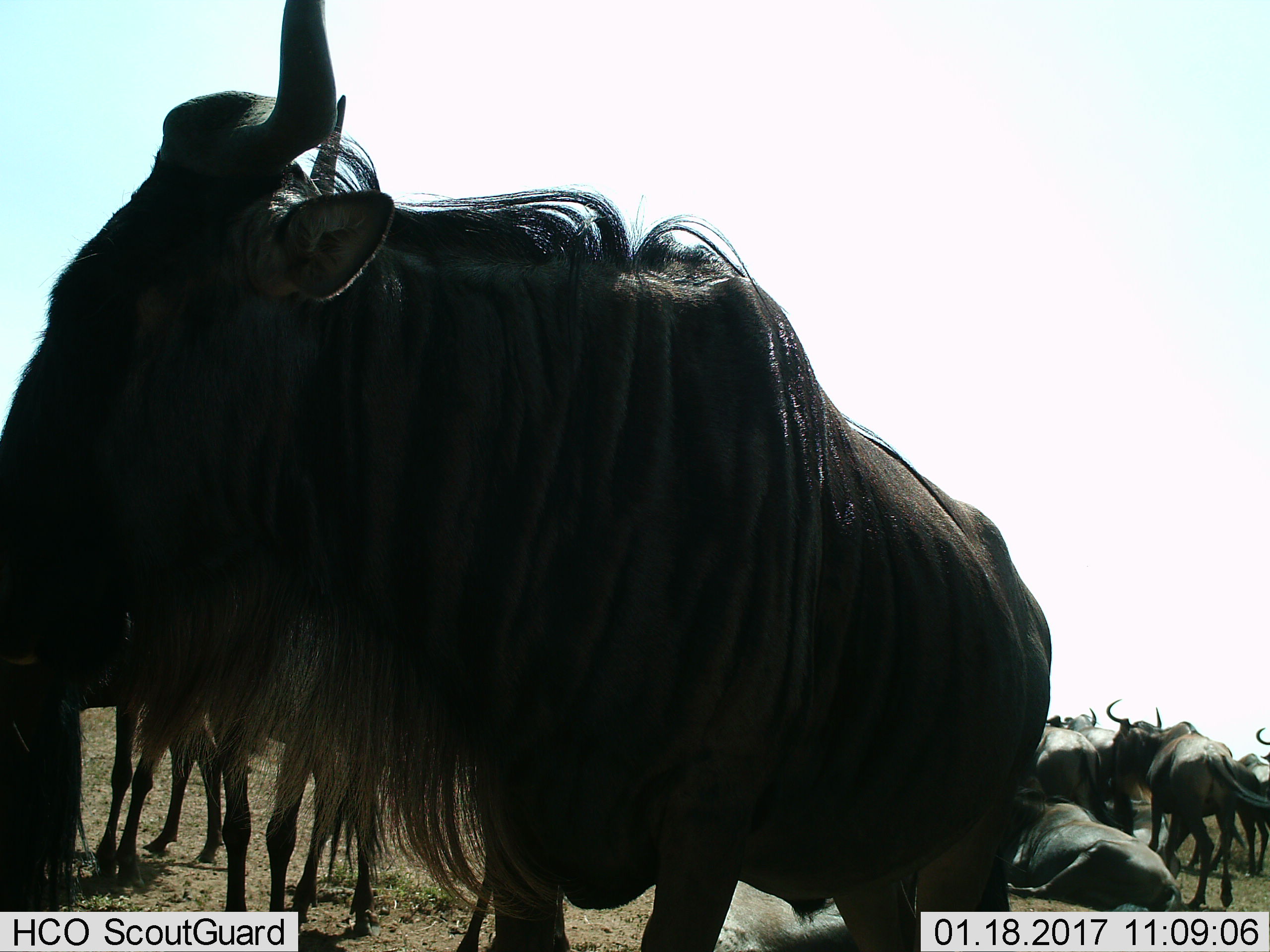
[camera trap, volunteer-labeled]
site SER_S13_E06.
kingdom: Animalia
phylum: Chordata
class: Mammalia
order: Artiodactyla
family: Bovidae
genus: Connochaetes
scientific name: Connochaetes taurinus taurinus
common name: blue wildebeest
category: wildebeestblue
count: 11-50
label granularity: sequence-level